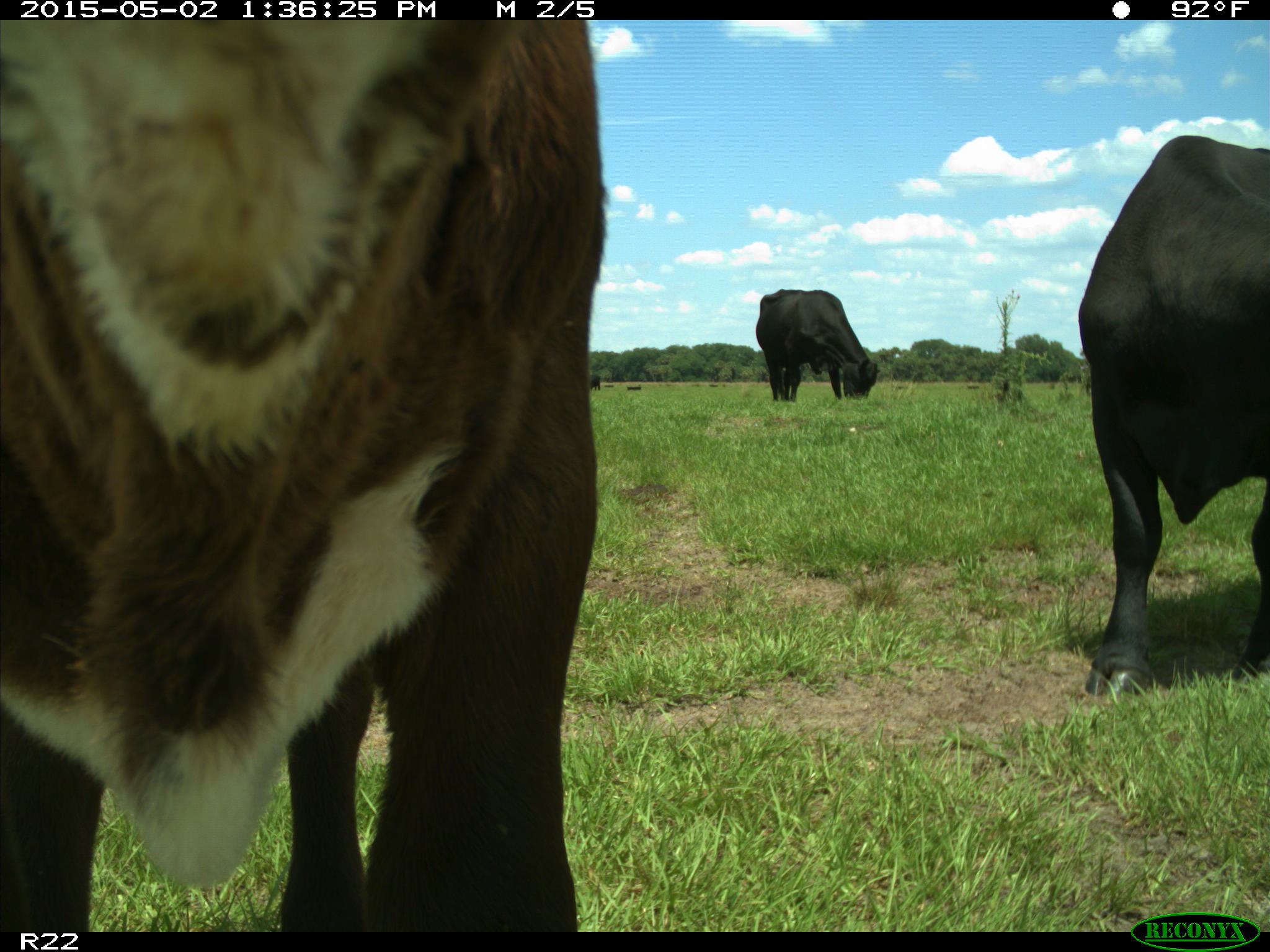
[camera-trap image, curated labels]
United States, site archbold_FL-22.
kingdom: Animalia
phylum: Chordata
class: Mammalia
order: Artiodactyla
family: Bovidae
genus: Bos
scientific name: Bos taurus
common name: domestic cow